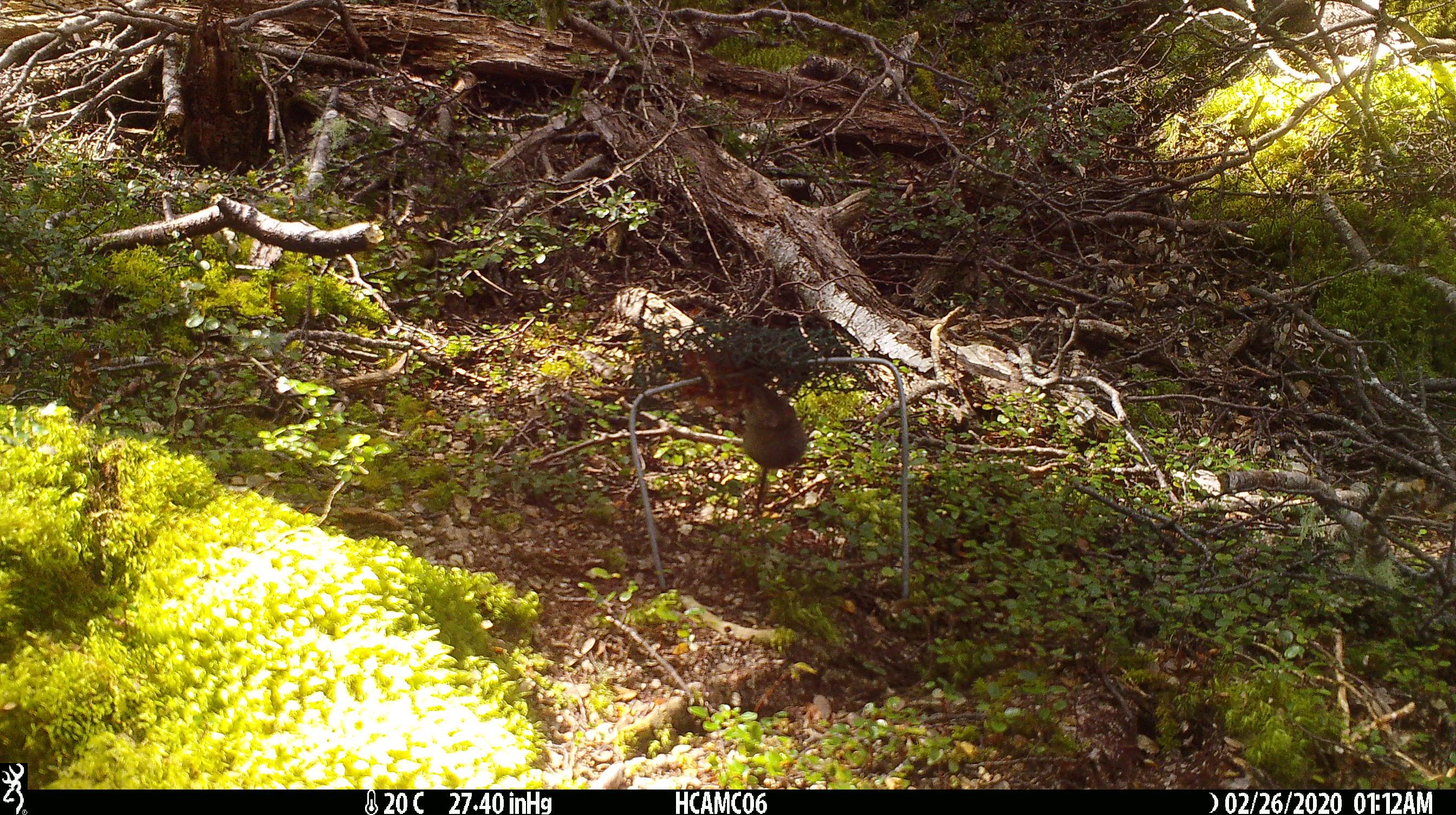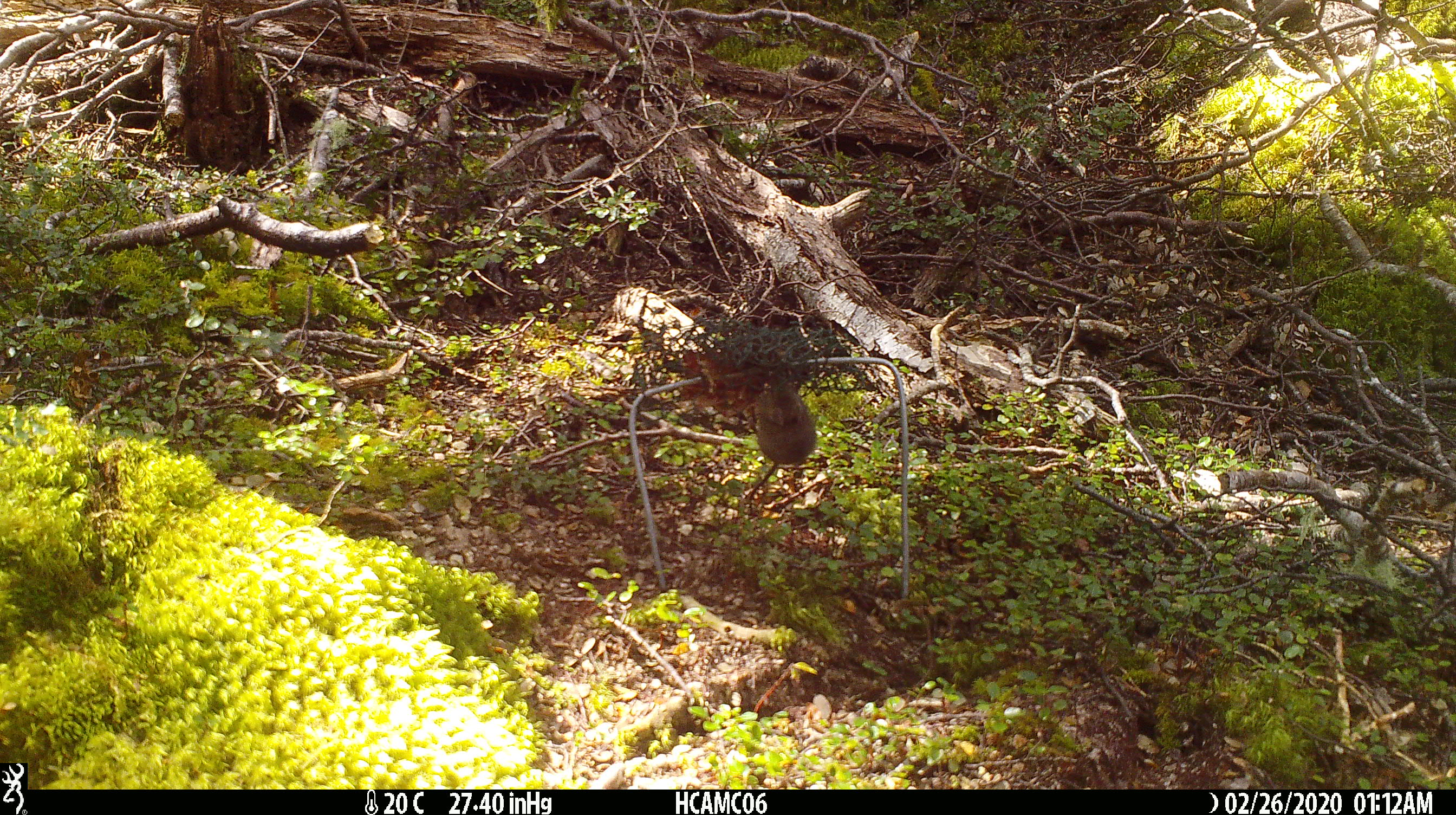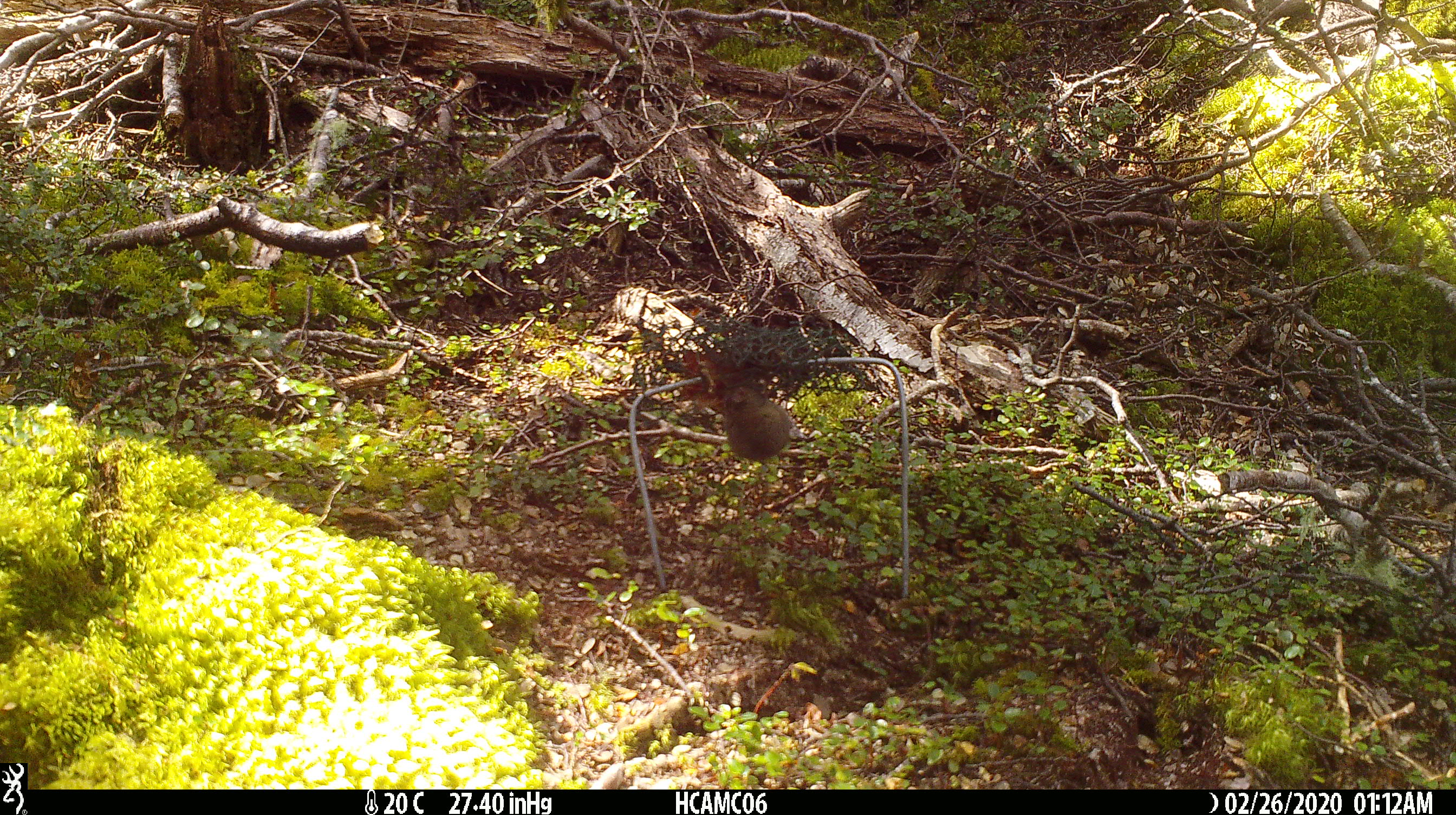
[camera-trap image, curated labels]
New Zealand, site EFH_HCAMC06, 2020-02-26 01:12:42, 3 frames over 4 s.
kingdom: Animalia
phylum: Chordata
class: Mammalia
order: Rodentia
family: Muridae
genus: Mus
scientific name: Mus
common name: mouse